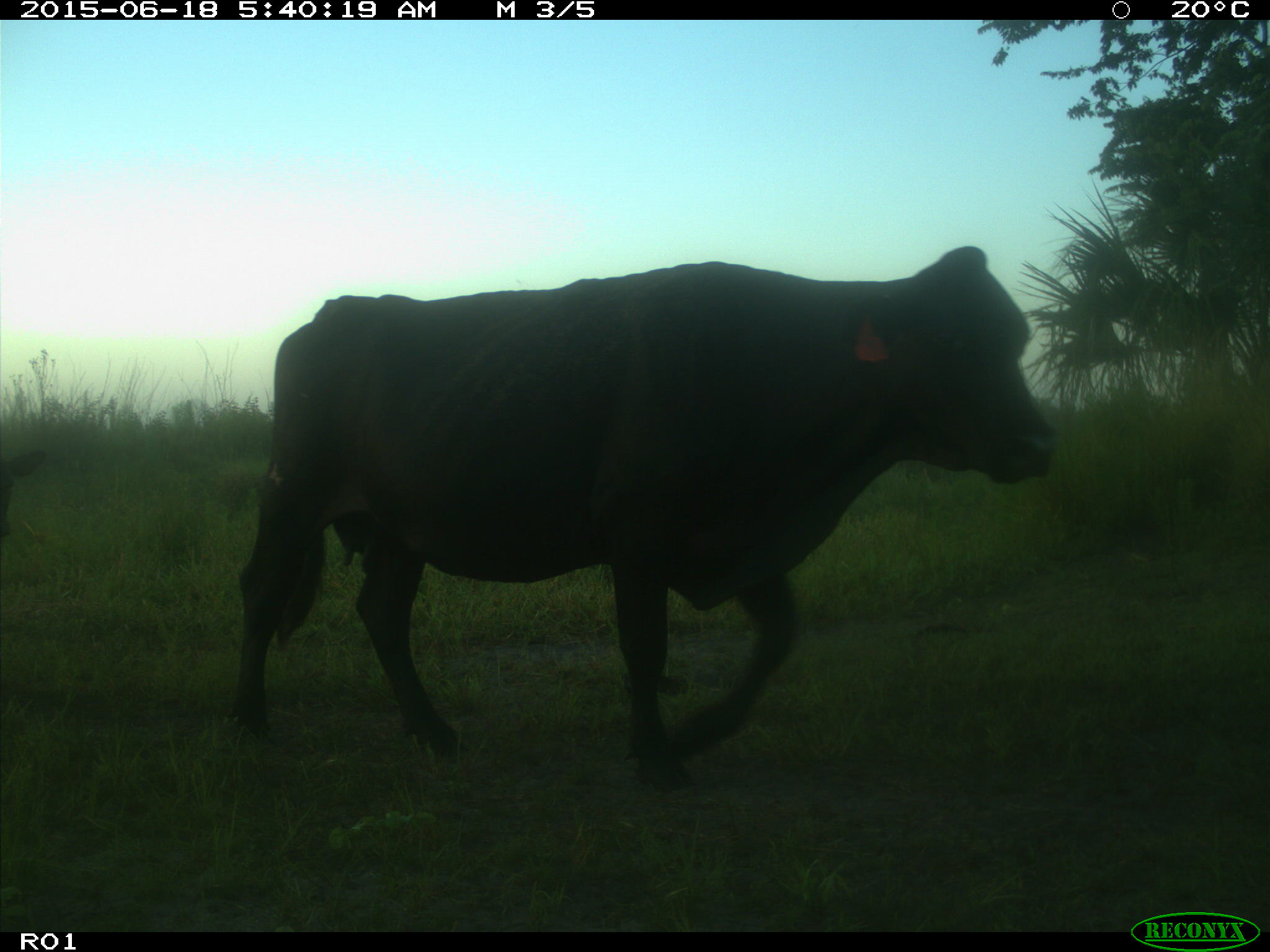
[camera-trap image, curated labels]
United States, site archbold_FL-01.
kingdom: Animalia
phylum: Chordata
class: Mammalia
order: Artiodactyla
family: Bovidae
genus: Bos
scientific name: Bos taurus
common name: domestic cow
Bos taurus (domestic cow).